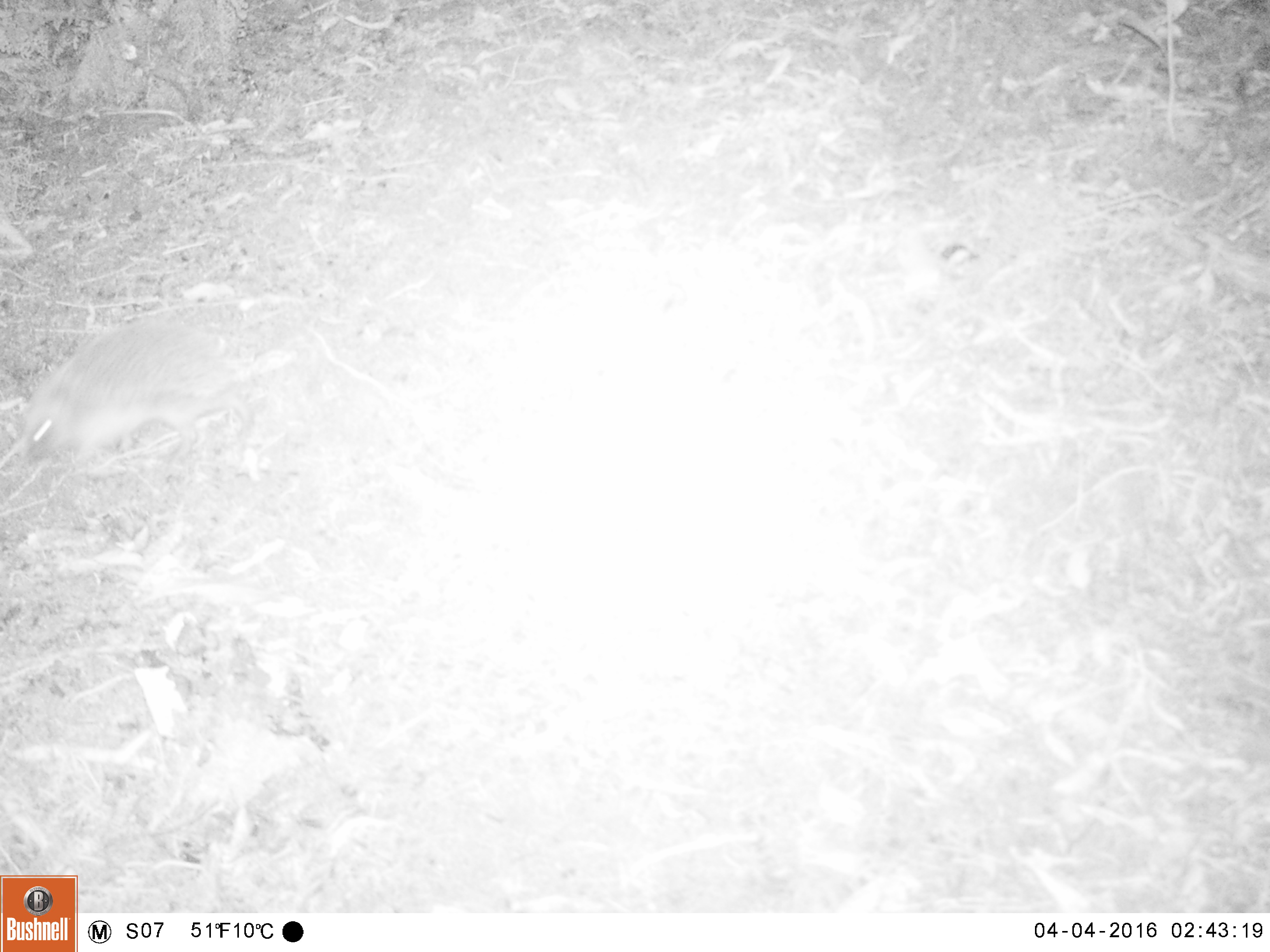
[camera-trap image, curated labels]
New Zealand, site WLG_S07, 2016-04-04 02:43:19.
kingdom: Animalia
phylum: Chordata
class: Mammalia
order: Eulipotyphla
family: Erinaceidae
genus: Erinaceus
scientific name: Erinaceus europaeus europaeus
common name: european hedgehog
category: hedgehog